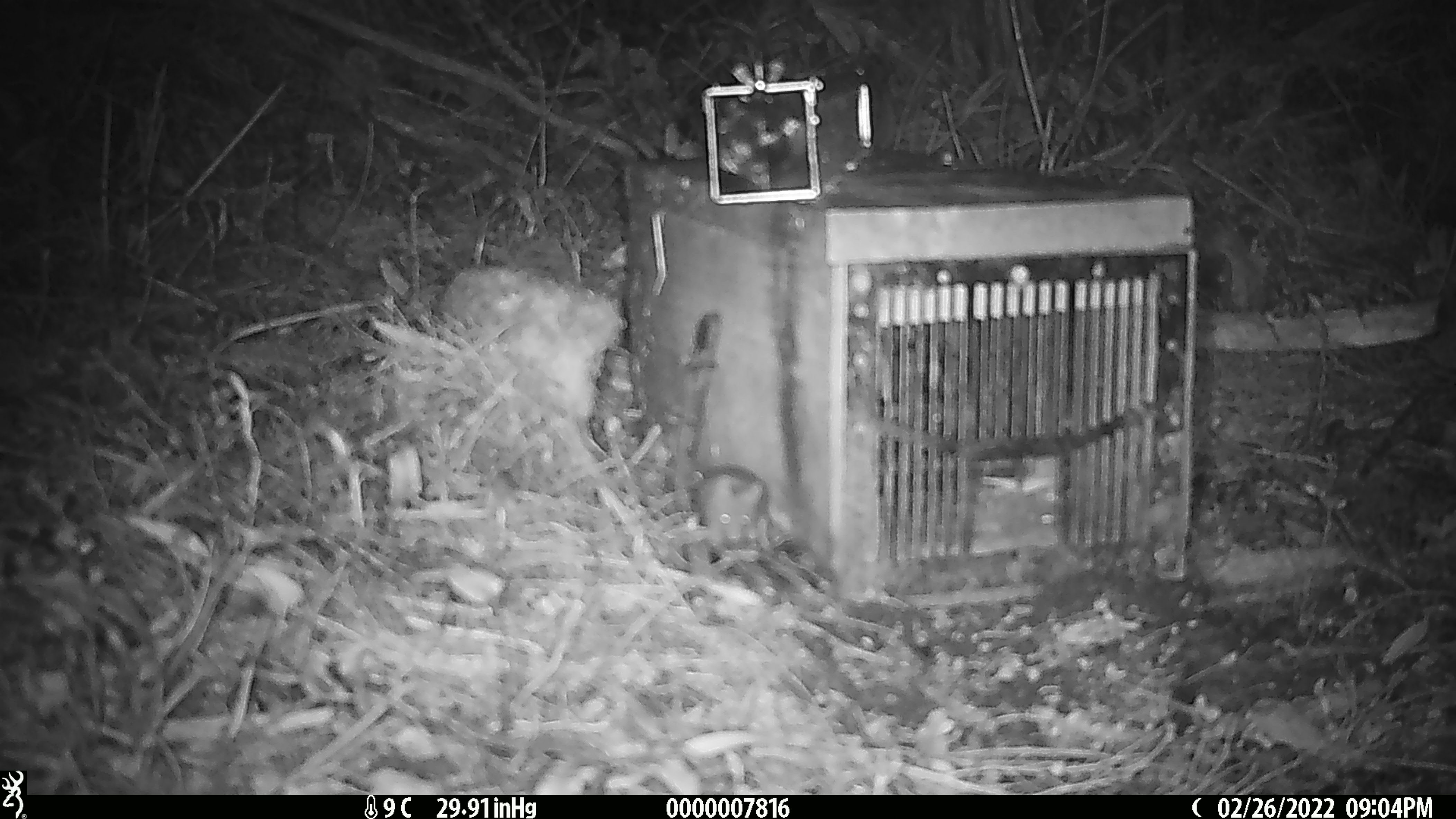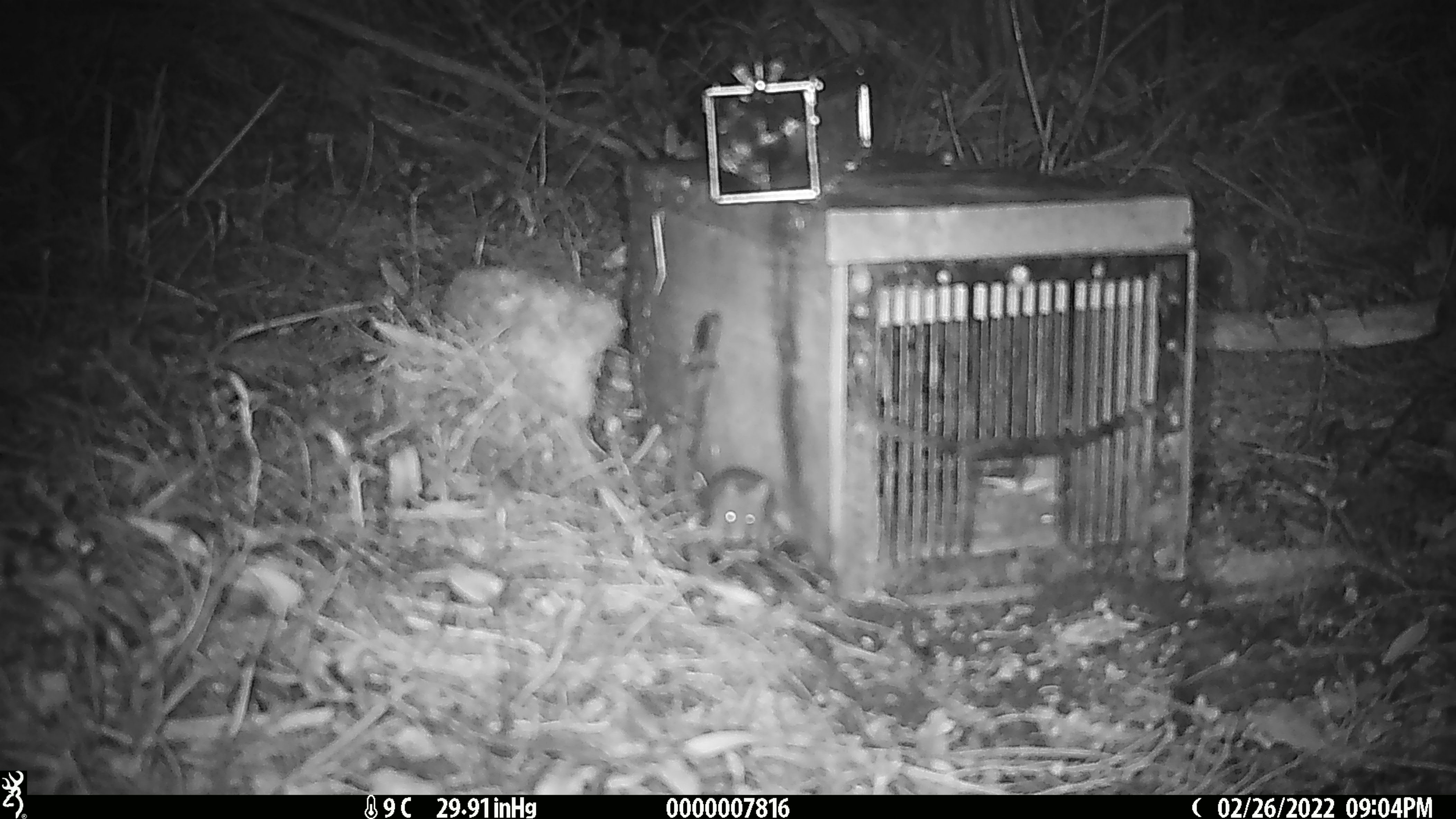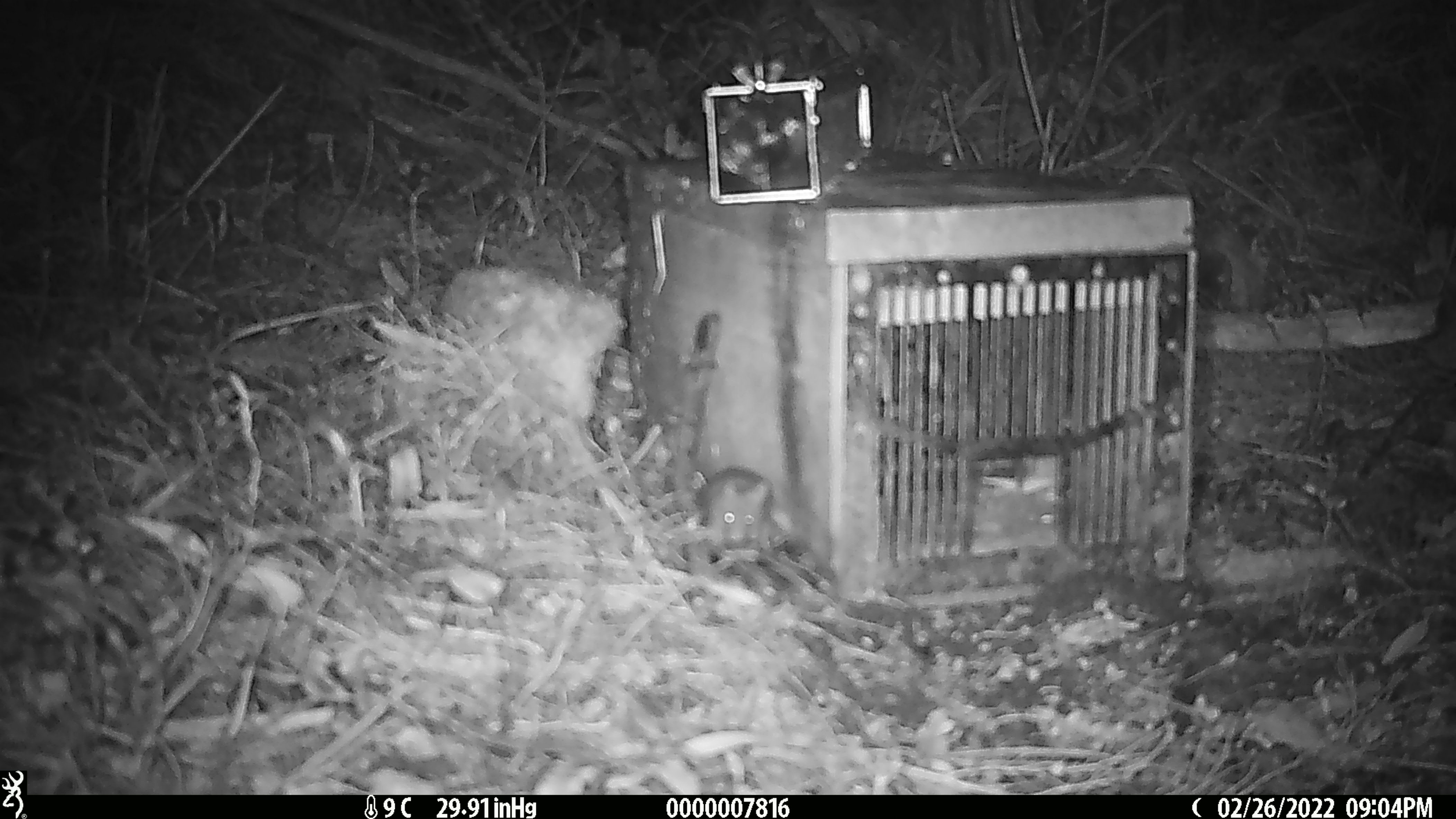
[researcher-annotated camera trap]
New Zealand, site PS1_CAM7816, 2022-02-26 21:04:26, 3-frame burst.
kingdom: Animalia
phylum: Chordata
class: Mammalia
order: Rodentia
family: Muridae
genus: Mus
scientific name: Mus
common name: mouse